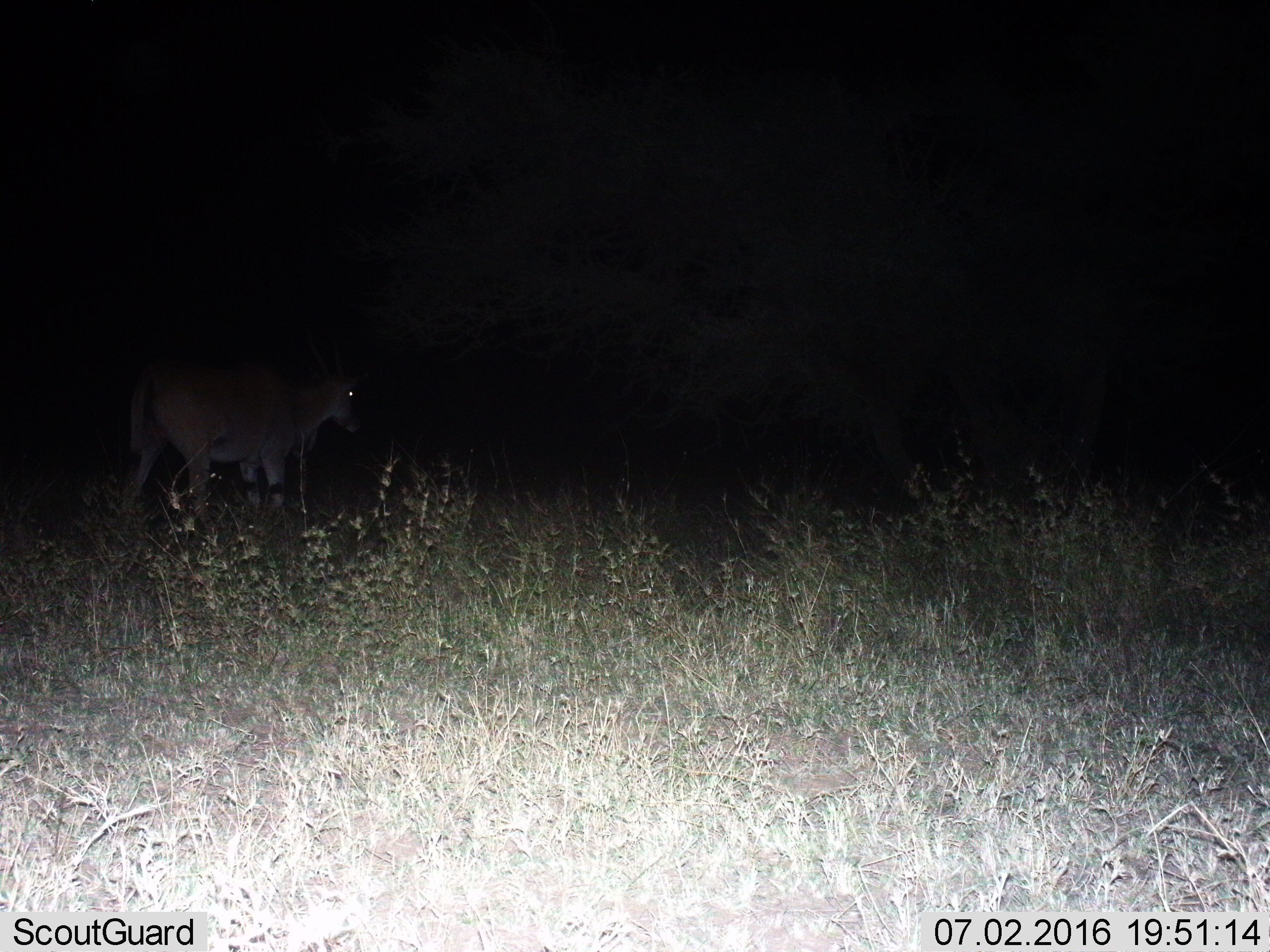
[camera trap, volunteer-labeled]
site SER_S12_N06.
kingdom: Animalia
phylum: Chordata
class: Mammalia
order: Artiodactyla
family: Bovidae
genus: Tragelaphus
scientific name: Tragelaphus oryx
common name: eland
Eland (Tragelaphus oryx), count 1. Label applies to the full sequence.